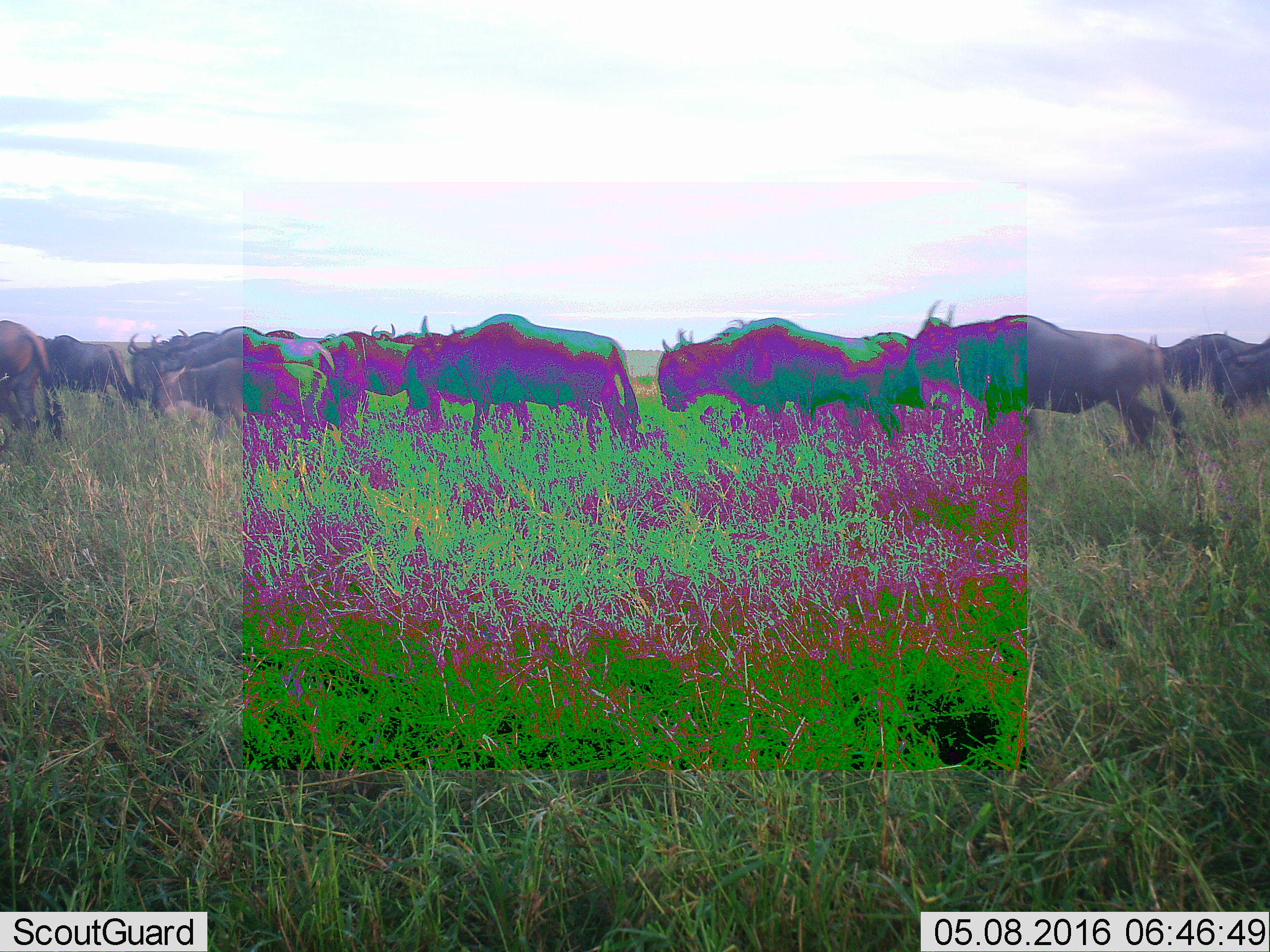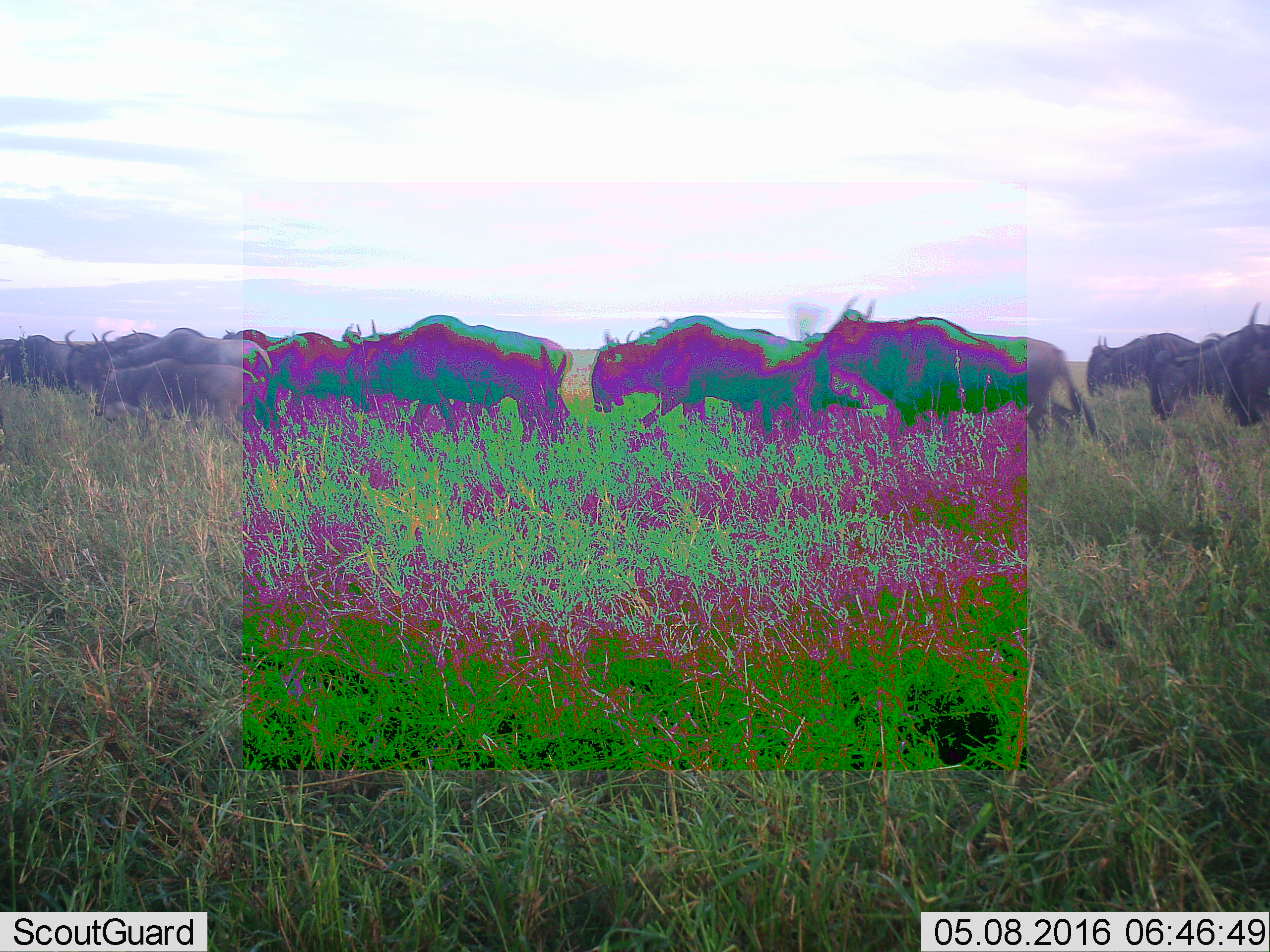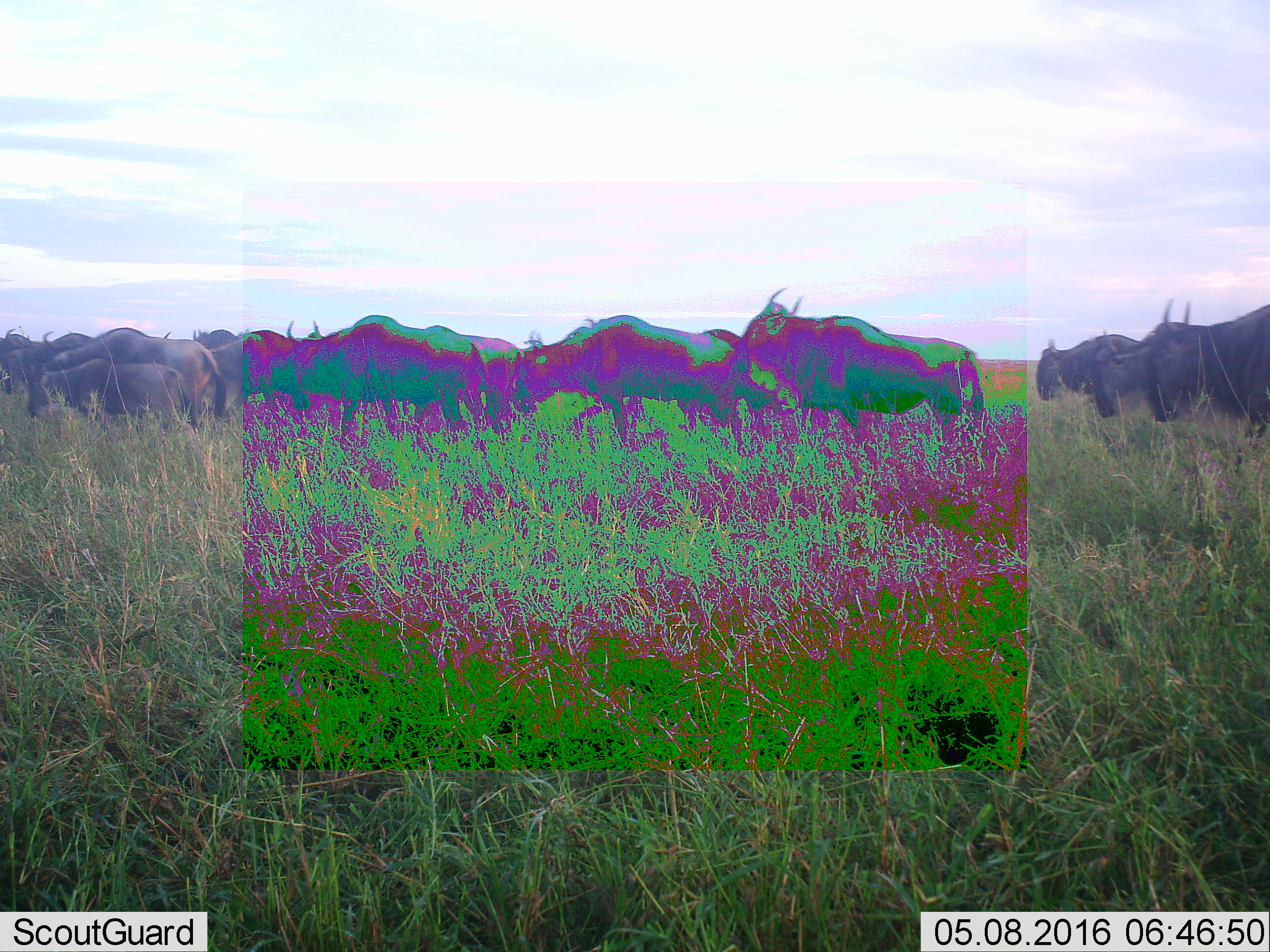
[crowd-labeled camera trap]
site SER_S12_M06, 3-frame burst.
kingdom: Animalia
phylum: Chordata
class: Mammalia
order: Artiodactyla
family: Bovidae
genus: Connochaetes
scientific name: Connochaetes taurinus taurinus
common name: blue wildebeest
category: wildebeestblue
Wildebeestblue (blue wildebeest) (Connochaetes taurinus taurinus), count 11-50. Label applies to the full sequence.